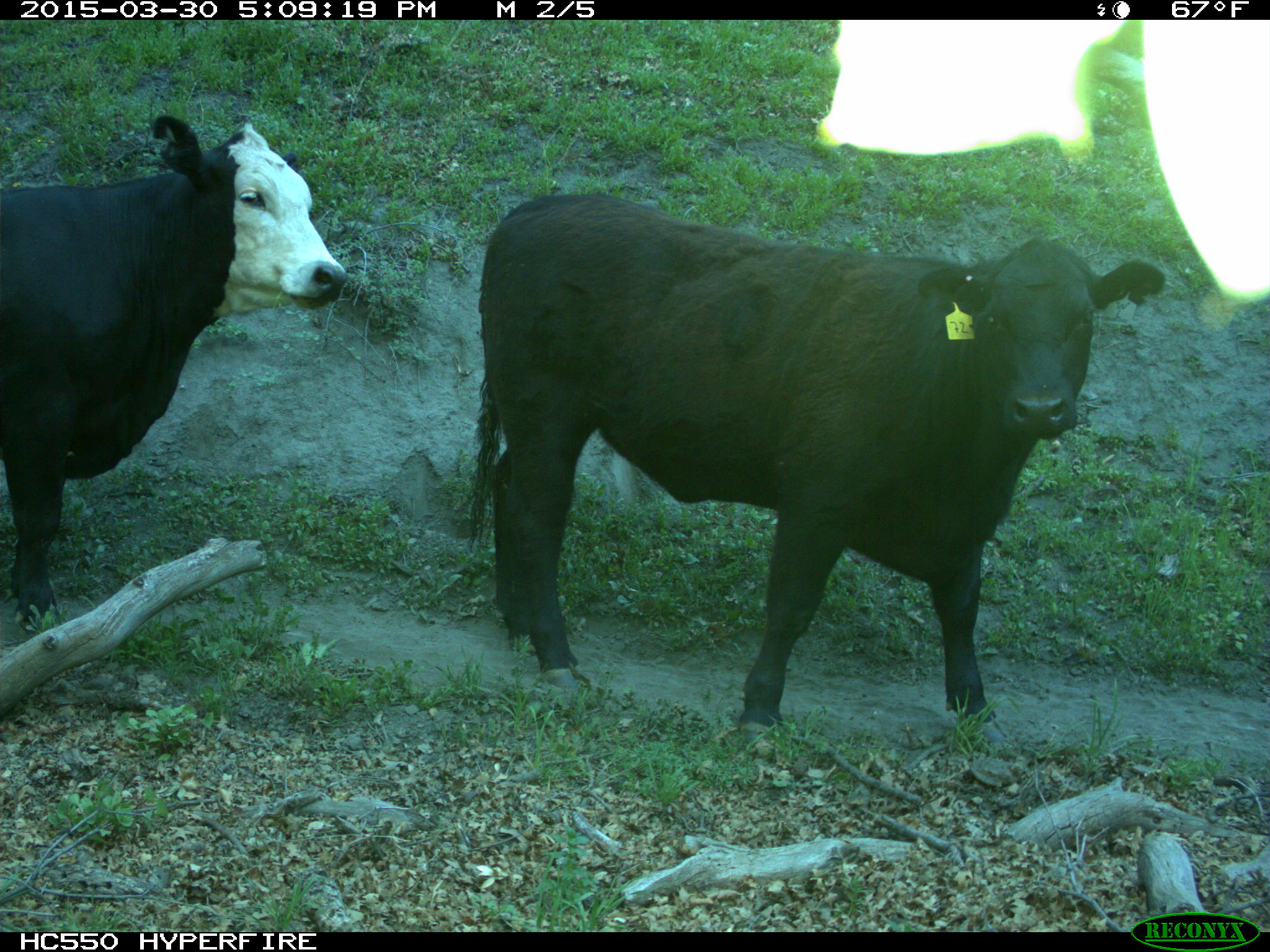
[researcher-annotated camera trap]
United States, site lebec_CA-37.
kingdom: Animalia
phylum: Chordata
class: Mammalia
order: Artiodactyla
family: Bovidae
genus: Bos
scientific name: Bos taurus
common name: domestic cow